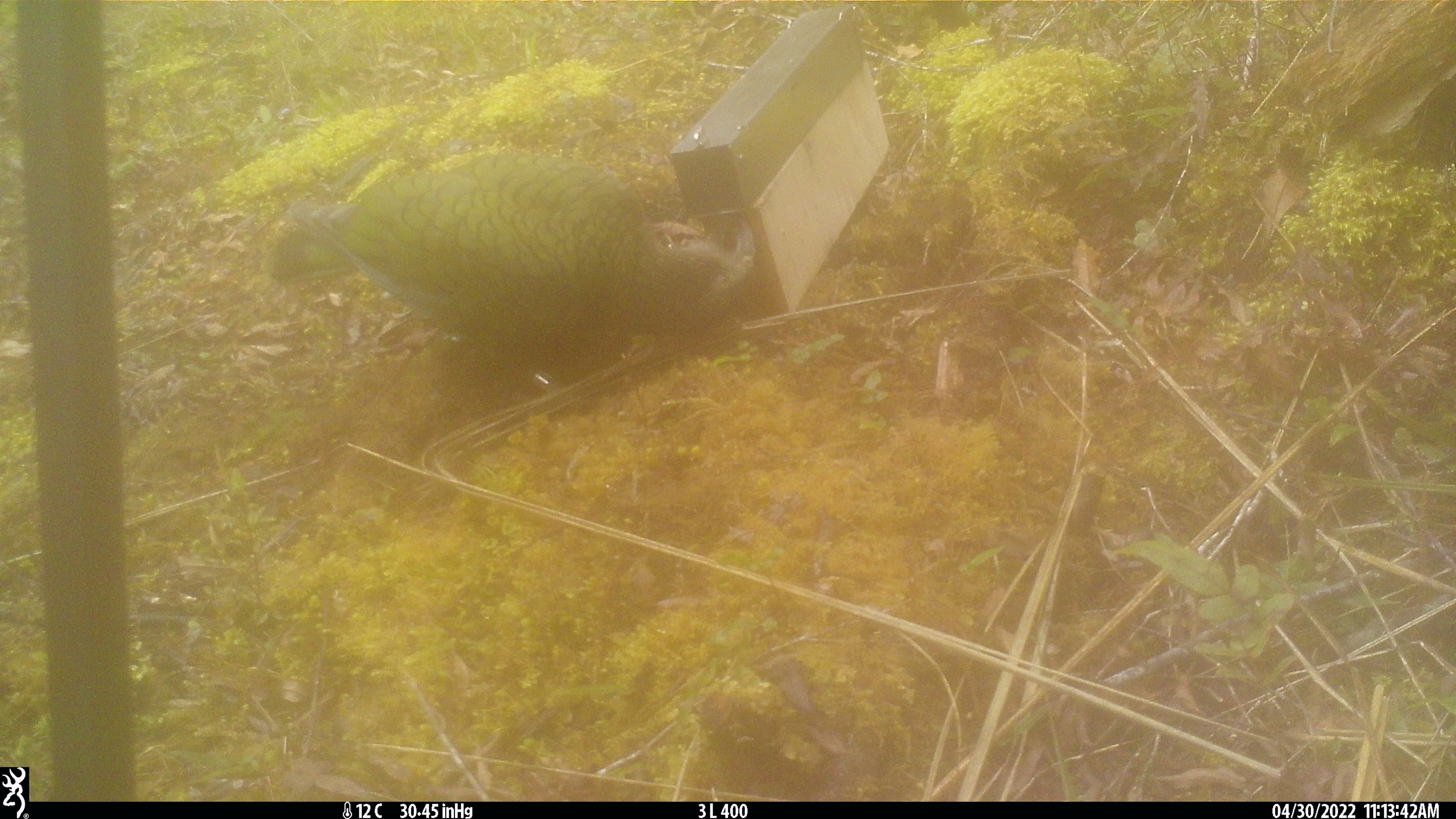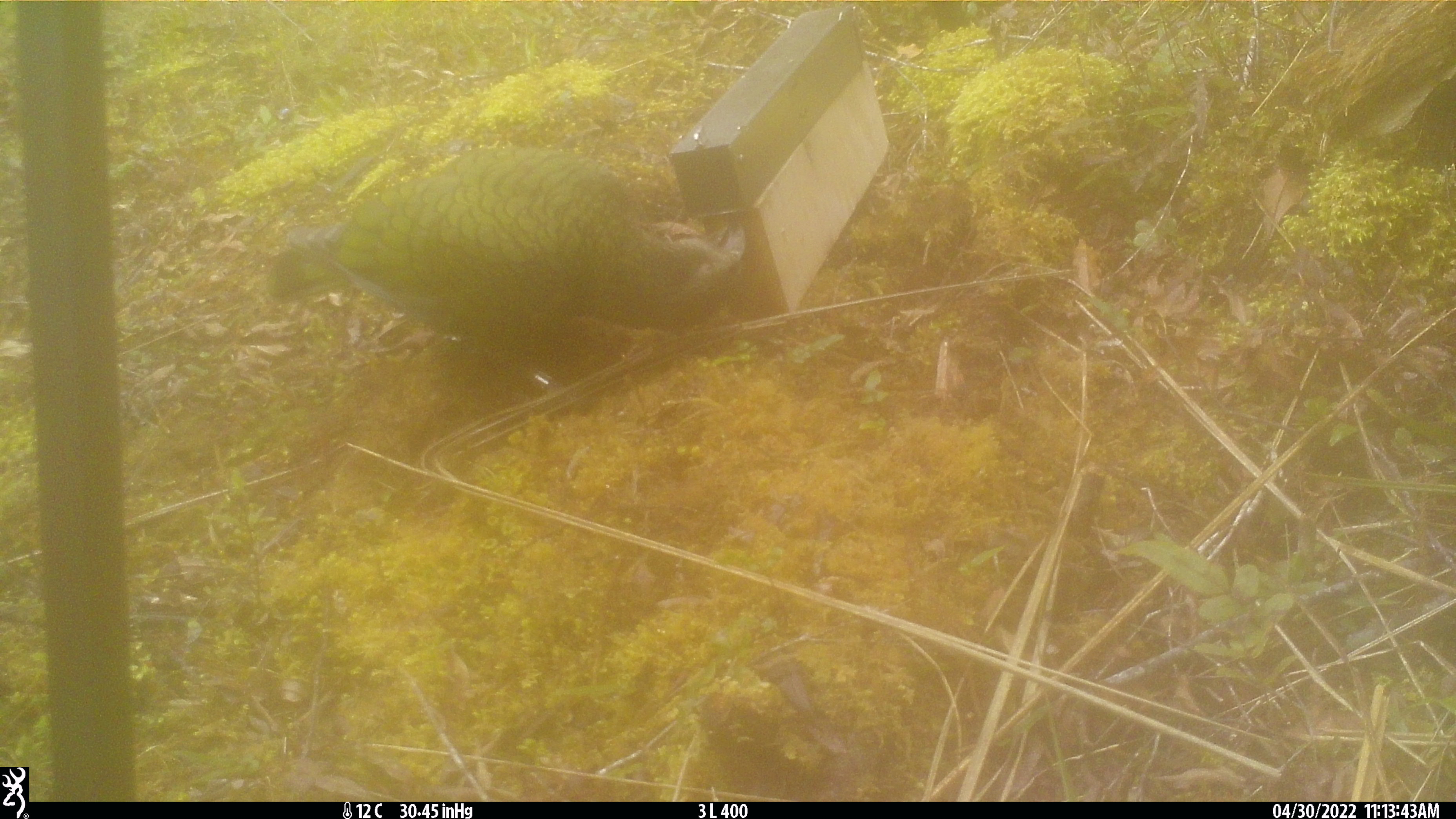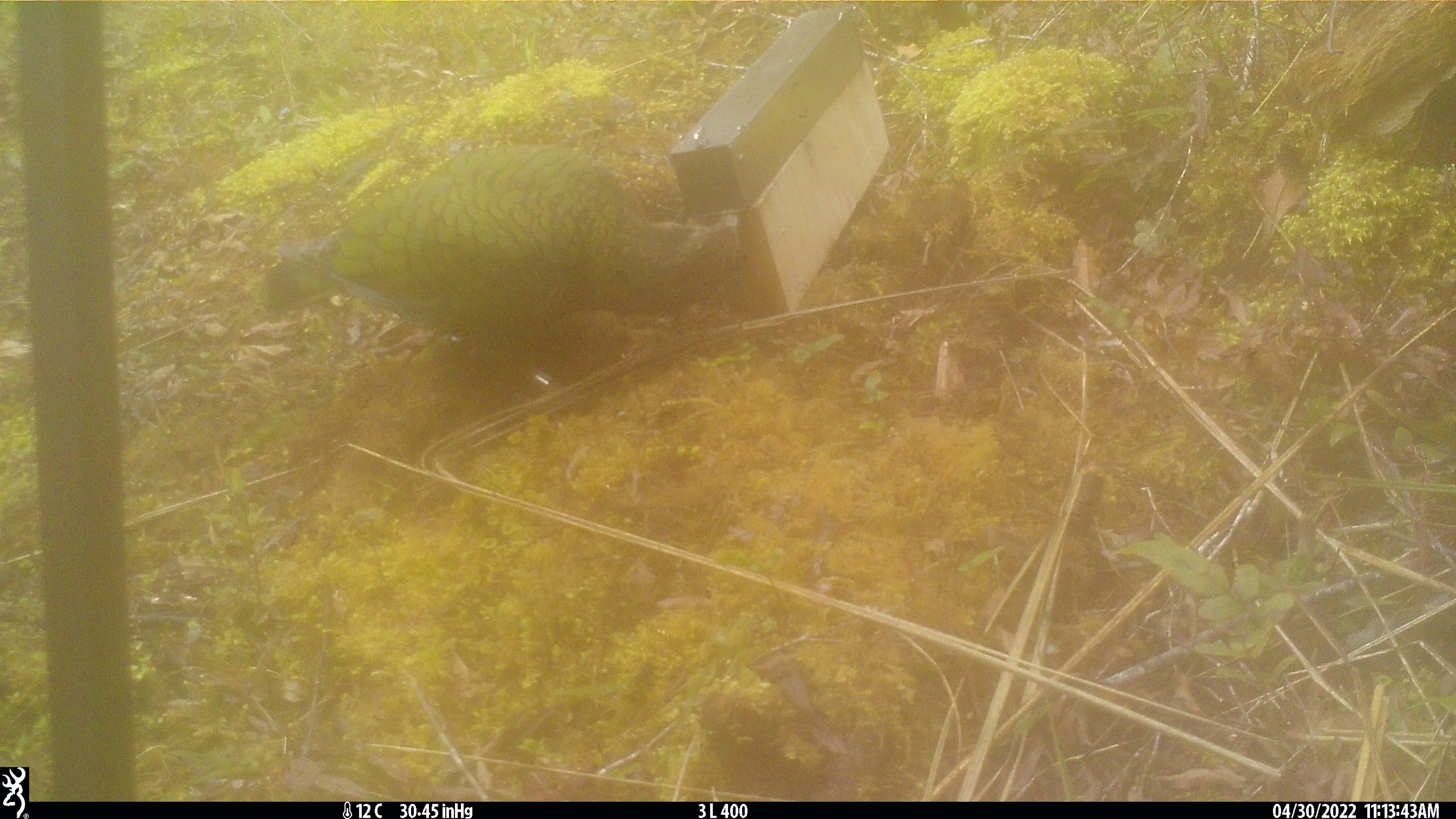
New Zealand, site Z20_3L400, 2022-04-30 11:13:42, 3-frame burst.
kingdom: Animalia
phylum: Chordata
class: Aves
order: Psittaciformes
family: Strigopidae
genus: Nestor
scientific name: Nestor notabilis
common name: kea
Kea (Nestor notabilis).